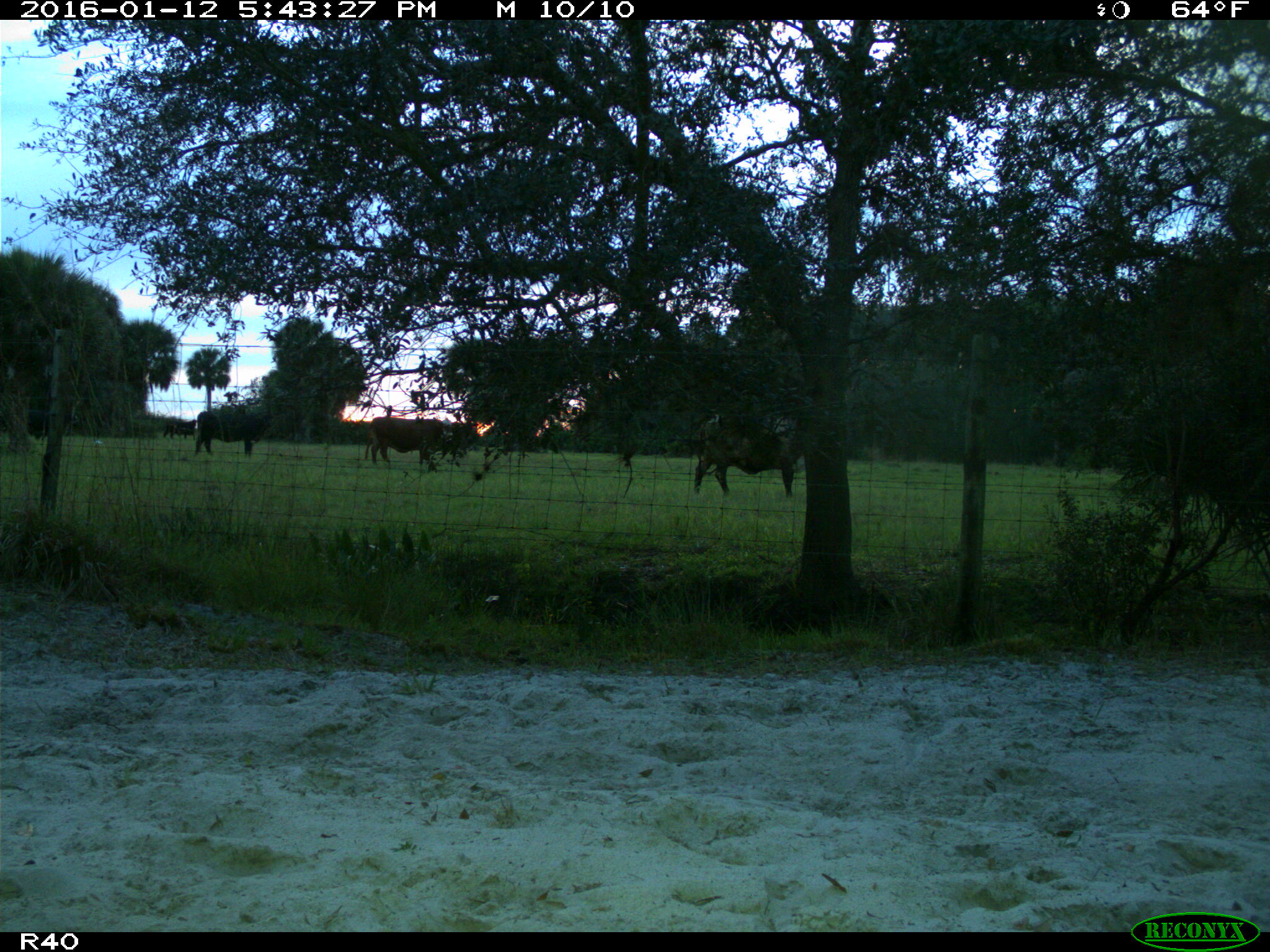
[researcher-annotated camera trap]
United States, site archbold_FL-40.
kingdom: Animalia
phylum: Chordata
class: Mammalia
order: Artiodactyla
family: Bovidae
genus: Bos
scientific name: Bos taurus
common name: domestic cow